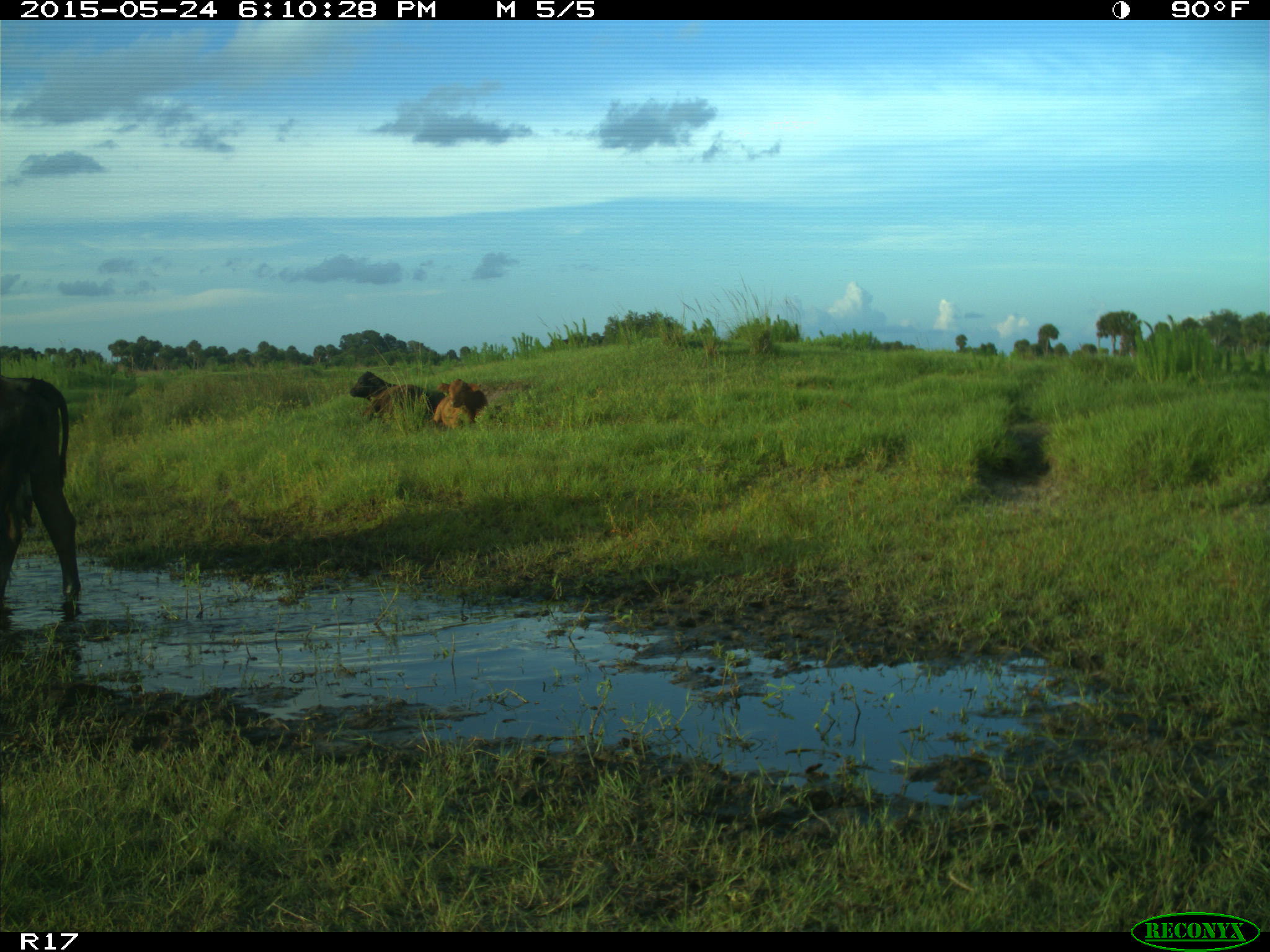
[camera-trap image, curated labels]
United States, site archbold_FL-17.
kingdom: Animalia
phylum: Chordata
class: Mammalia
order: Artiodactyla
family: Bovidae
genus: Bos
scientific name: Bos taurus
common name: domestic cow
Bos taurus (domestic cow).